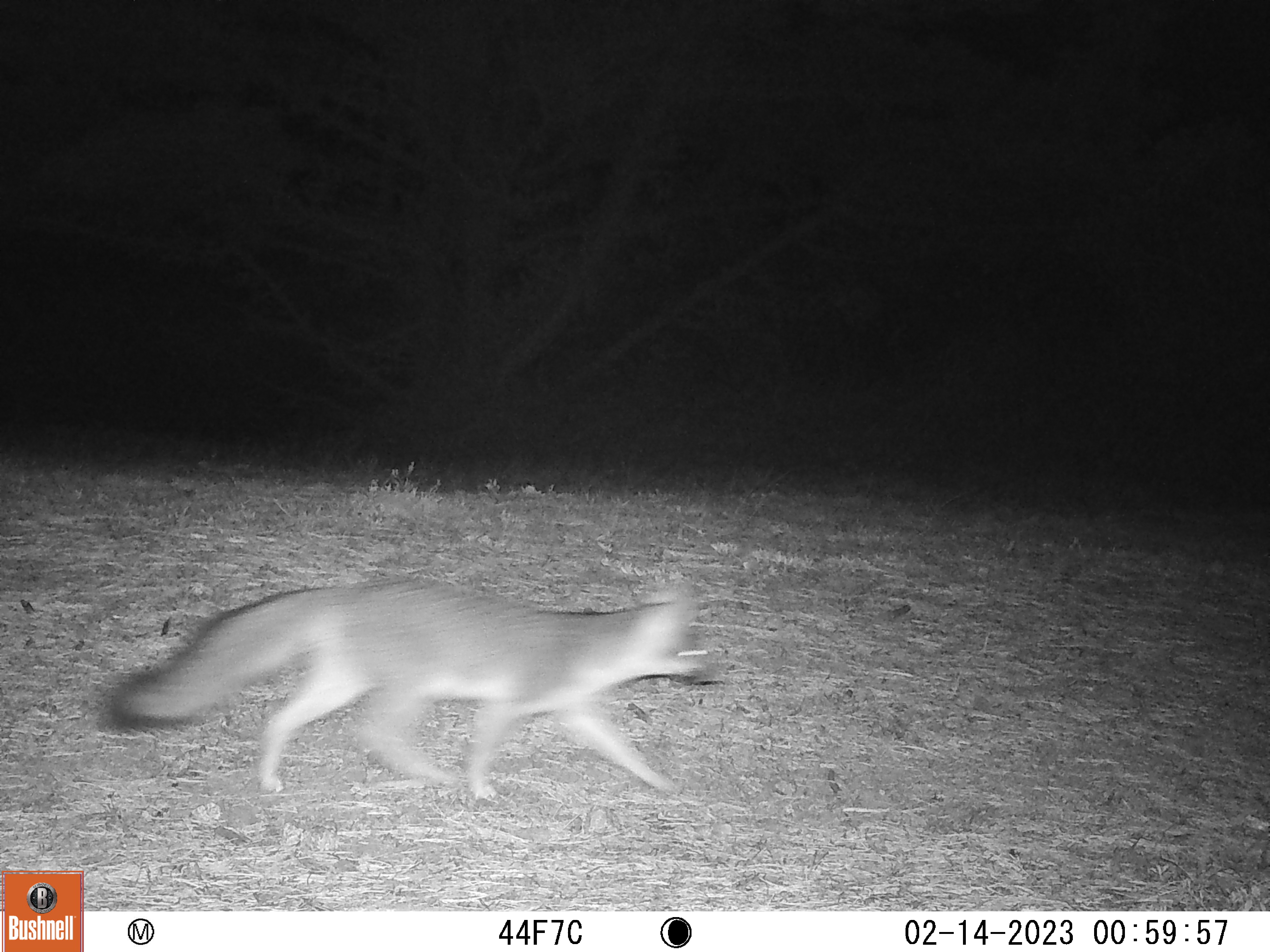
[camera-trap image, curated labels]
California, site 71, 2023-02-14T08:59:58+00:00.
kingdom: Animalia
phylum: Chordata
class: Mammalia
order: Carnivora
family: Canidae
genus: Urocyon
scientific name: Urocyon cinereoargenteus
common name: gray fox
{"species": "gray fox (Urocyon cinereoargenteus)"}